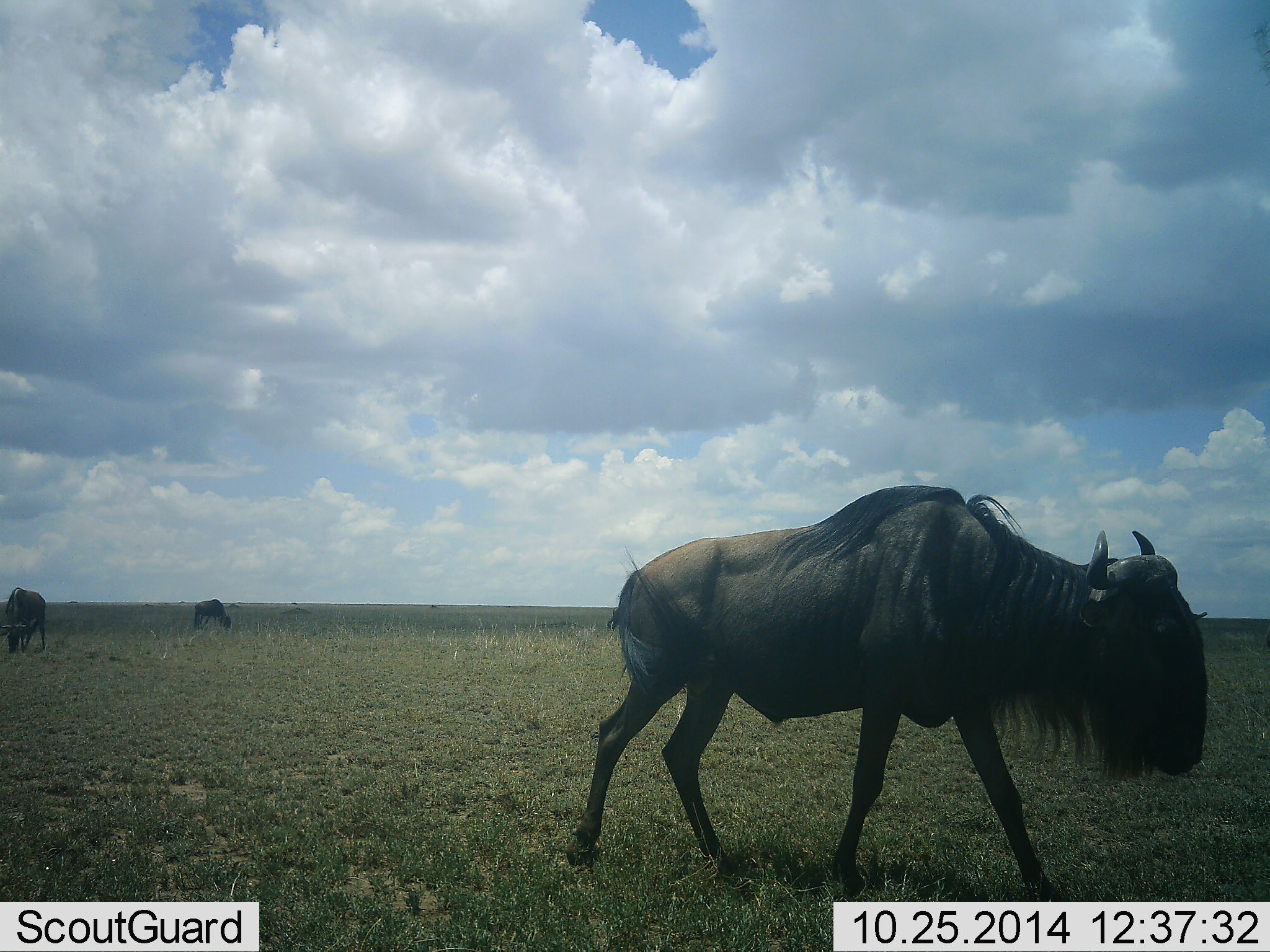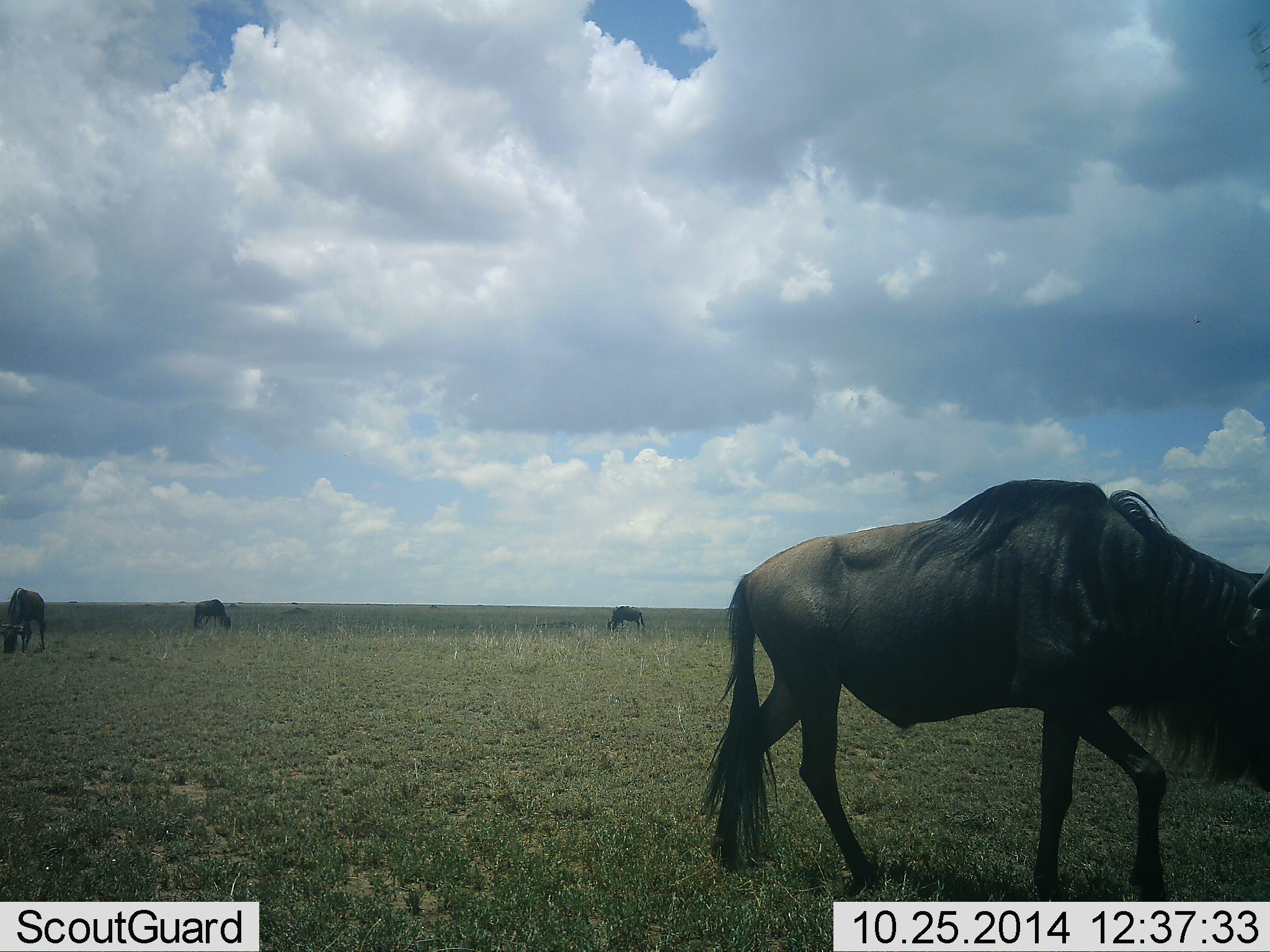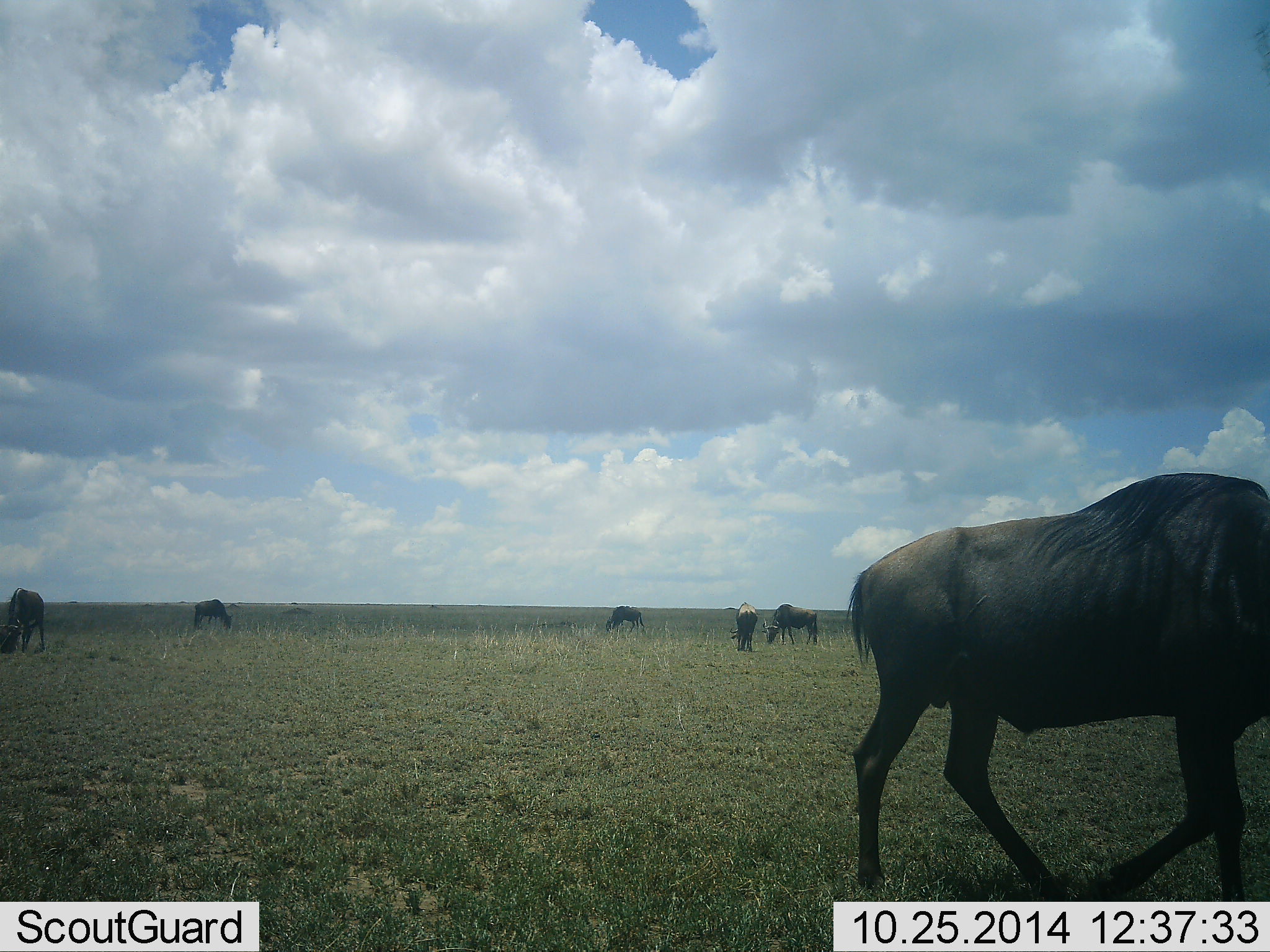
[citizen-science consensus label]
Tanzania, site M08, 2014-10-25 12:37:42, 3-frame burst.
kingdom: Animalia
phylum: Chordata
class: Mammalia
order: Artiodactyla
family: Bovidae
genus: Connochaetes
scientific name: Connochaetes taurinus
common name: blue wildebeest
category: wildebeest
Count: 6.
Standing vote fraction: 30%.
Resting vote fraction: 0%.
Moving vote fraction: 80%.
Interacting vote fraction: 0%.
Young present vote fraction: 0%.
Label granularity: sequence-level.